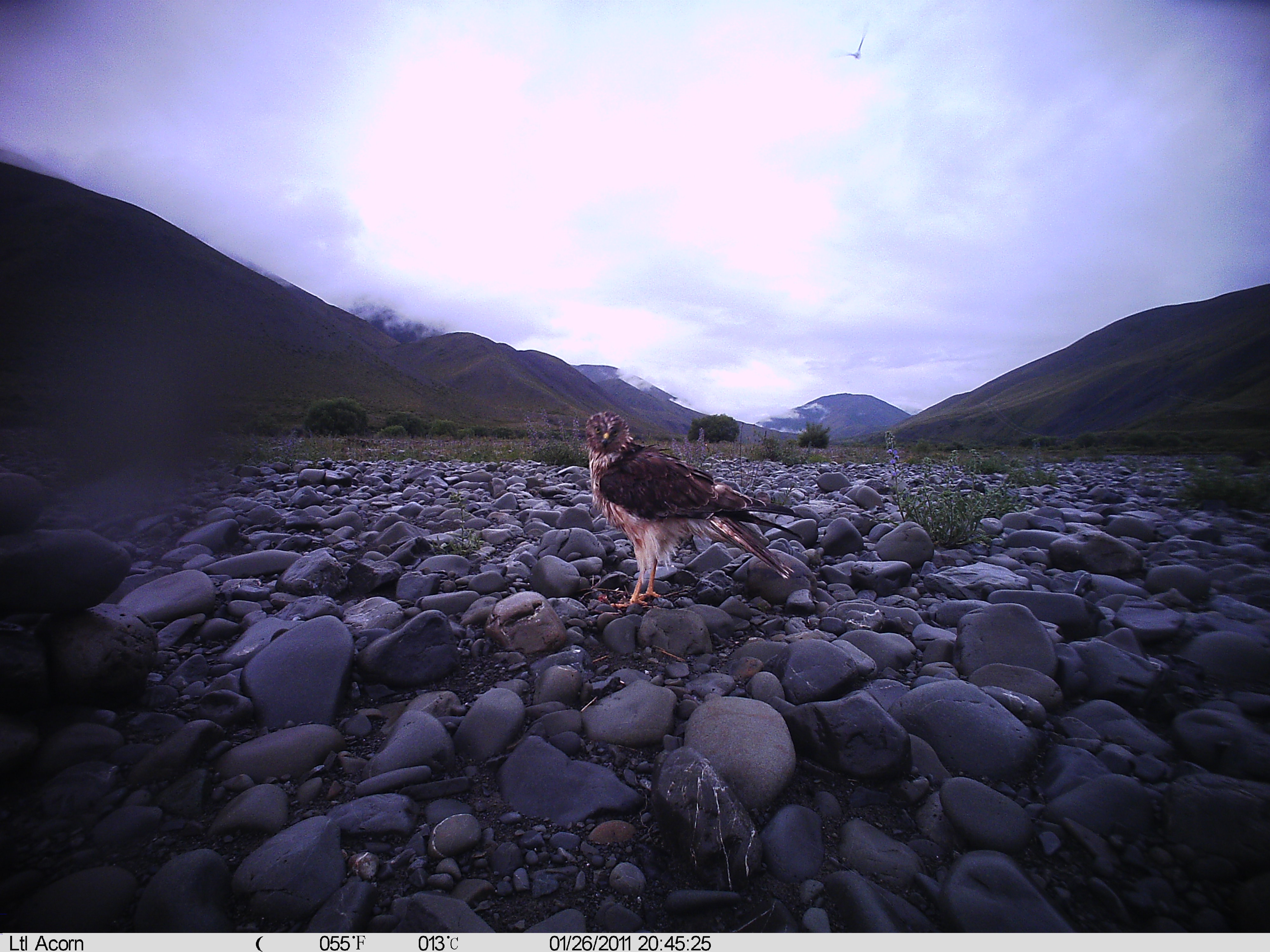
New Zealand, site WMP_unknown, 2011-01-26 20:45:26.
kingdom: Animalia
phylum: Chordata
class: Aves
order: Accipitriformes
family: Accipitridae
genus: Circus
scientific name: Circus approximans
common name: swamp harrier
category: harrier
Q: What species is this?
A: Harrier (swamp harrier) (Circus approximans).